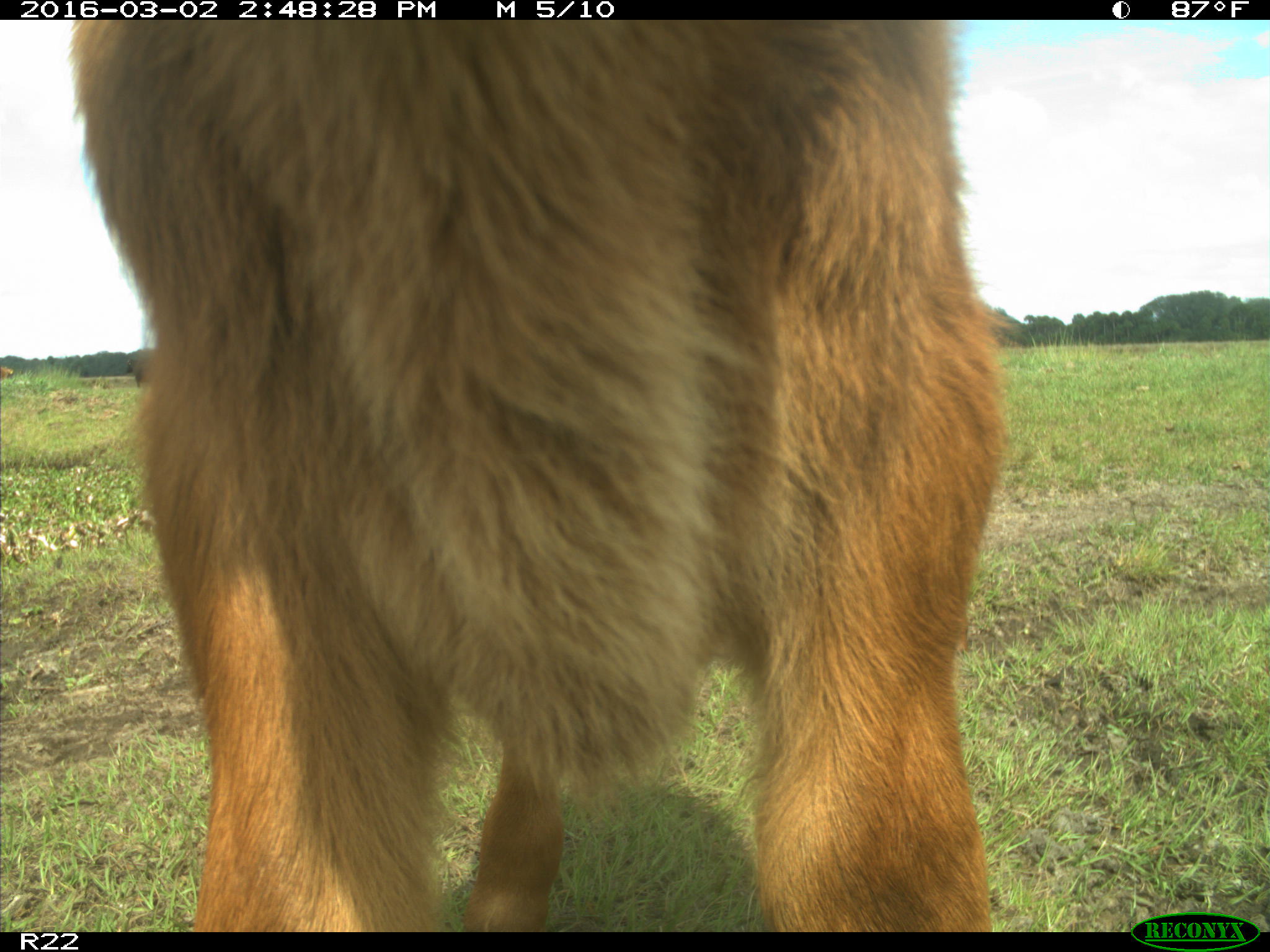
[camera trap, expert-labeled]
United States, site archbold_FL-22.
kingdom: Animalia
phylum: Chordata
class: Mammalia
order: Artiodactyla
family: Bovidae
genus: Bos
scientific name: Bos taurus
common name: domestic cow